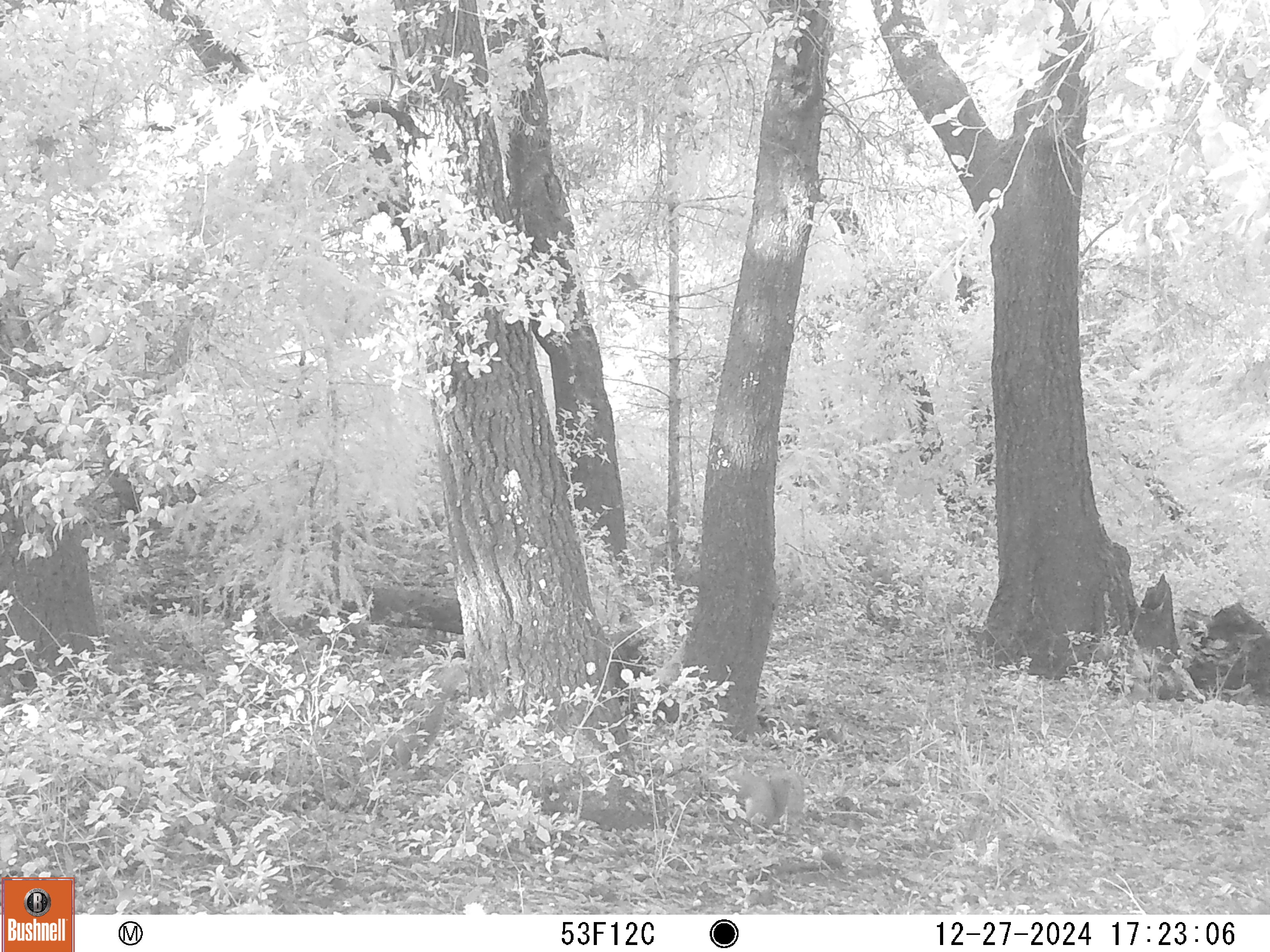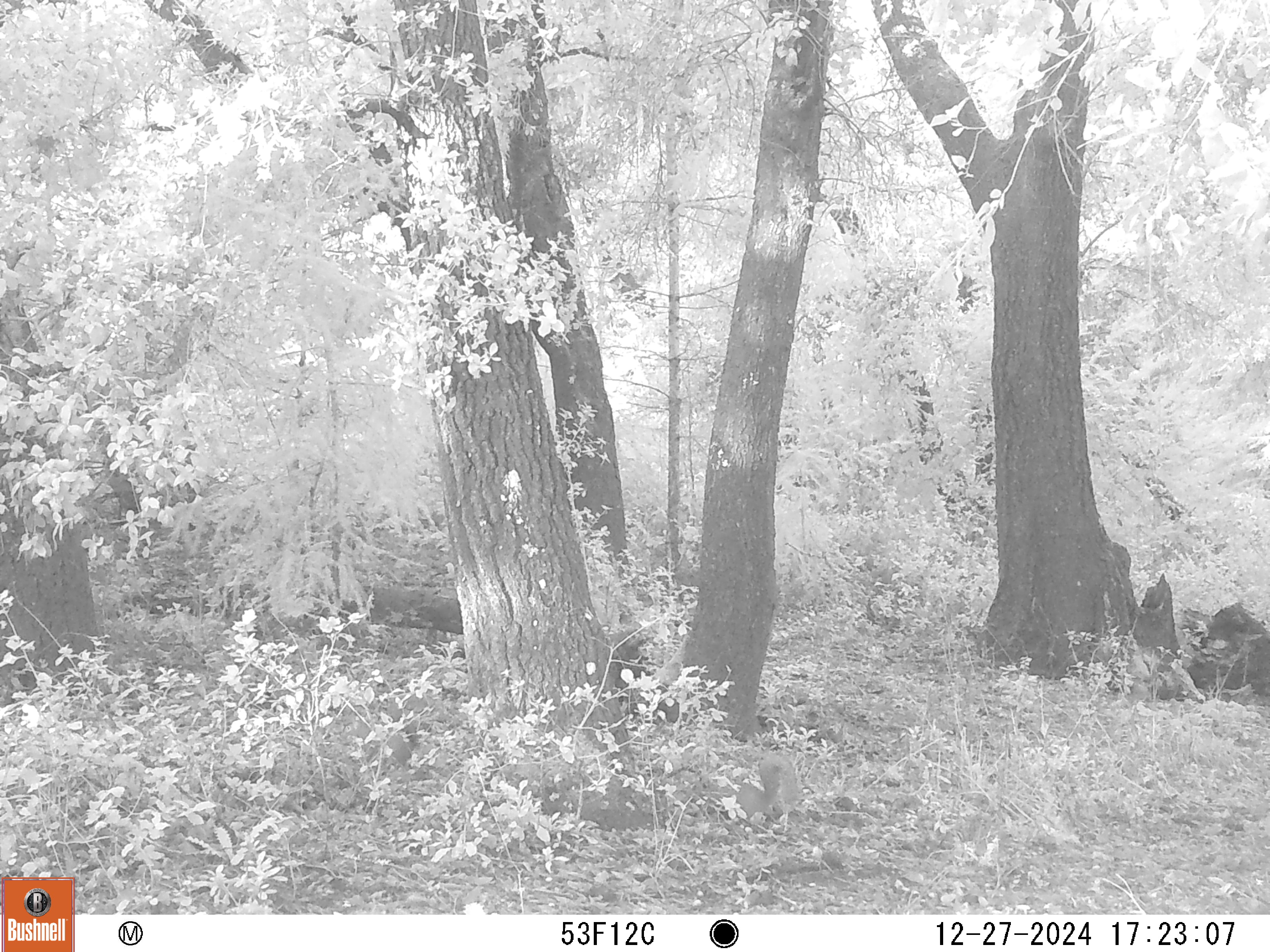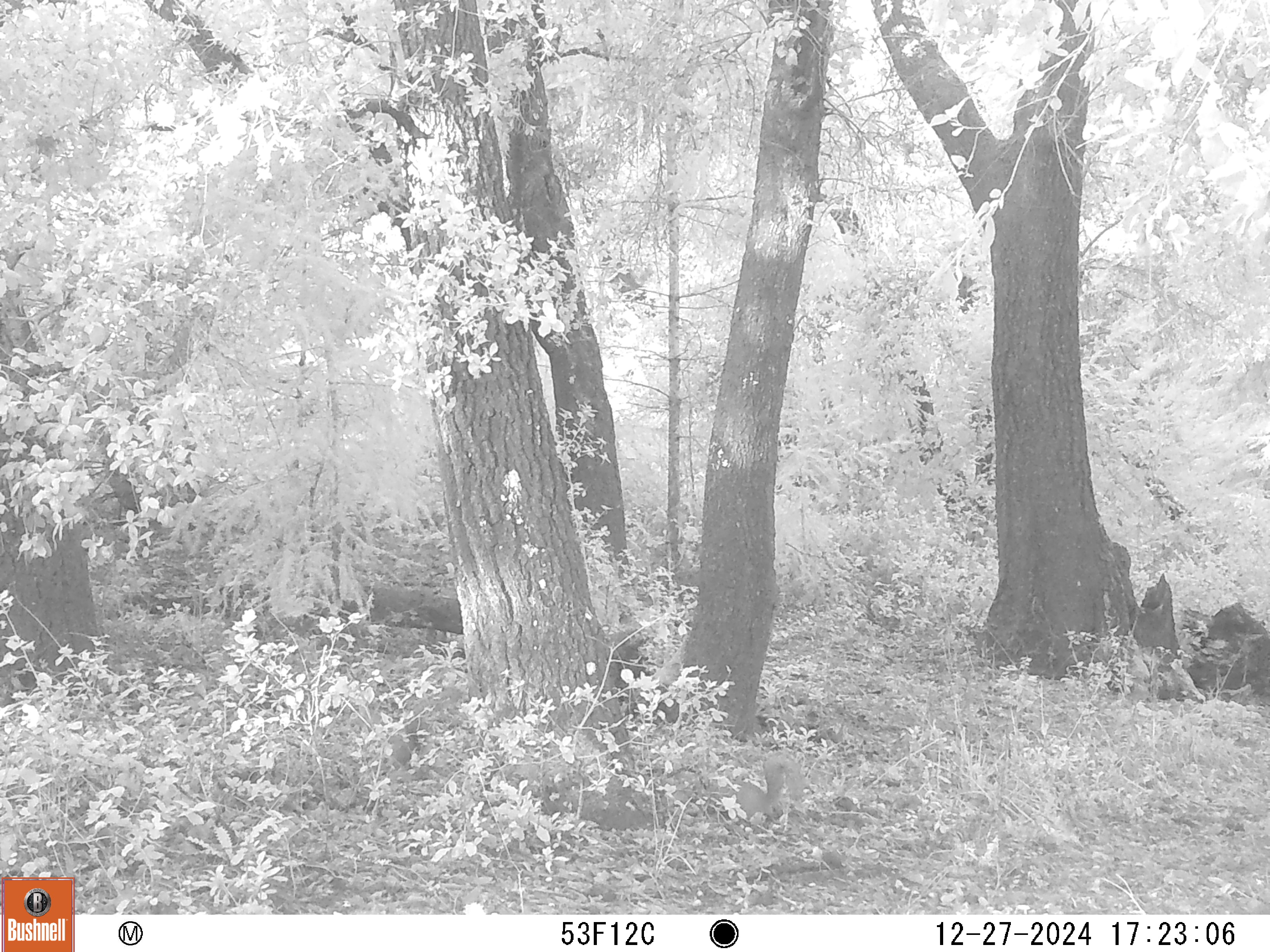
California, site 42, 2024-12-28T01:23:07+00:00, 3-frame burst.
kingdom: Animalia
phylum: Chordata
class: Mammalia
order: Rodentia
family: Sciuridae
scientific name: Sciuridae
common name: squirrel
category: unknown squirrel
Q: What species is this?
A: Unknown squirrel (squirrel) (Sciuridae).